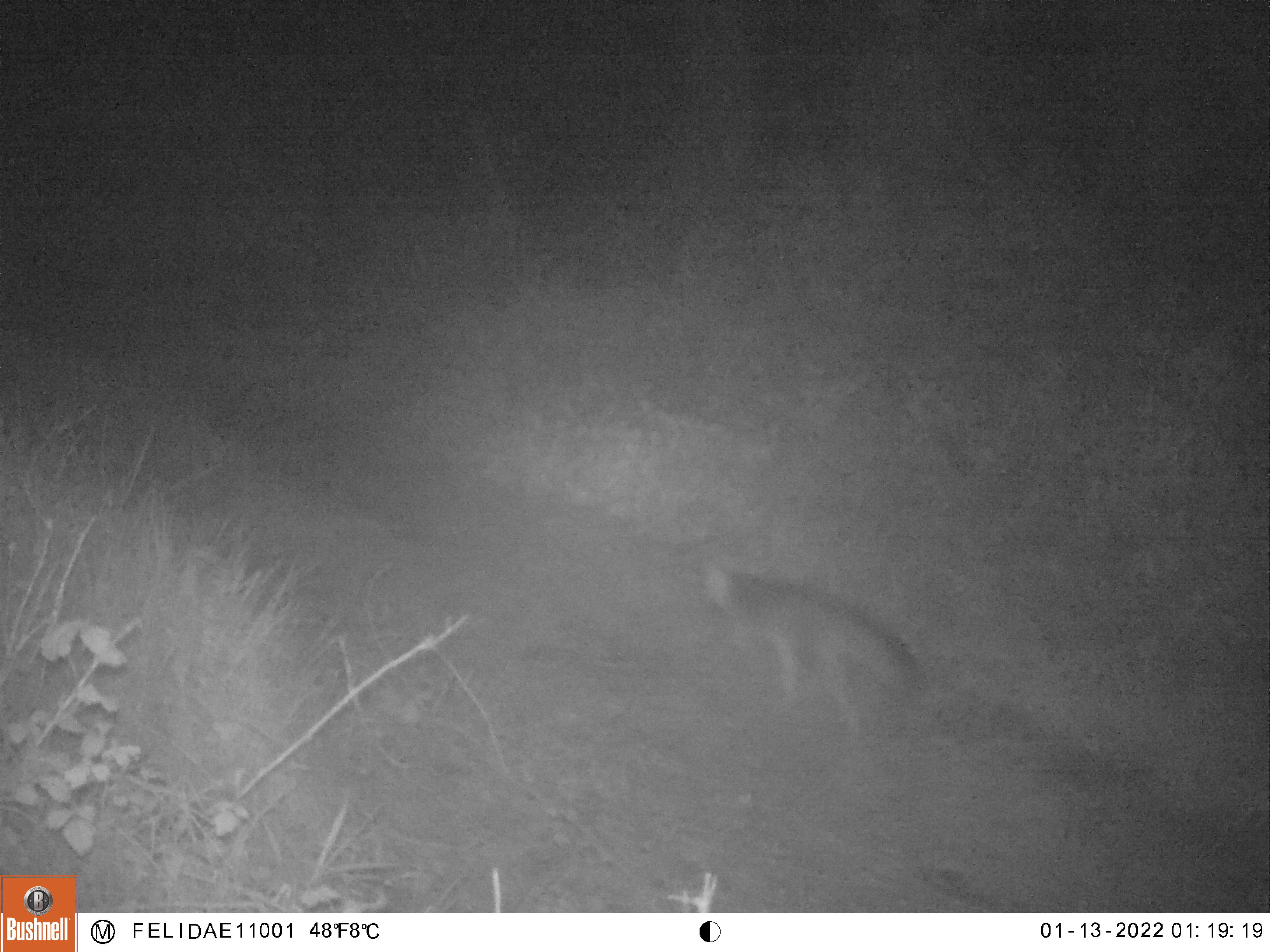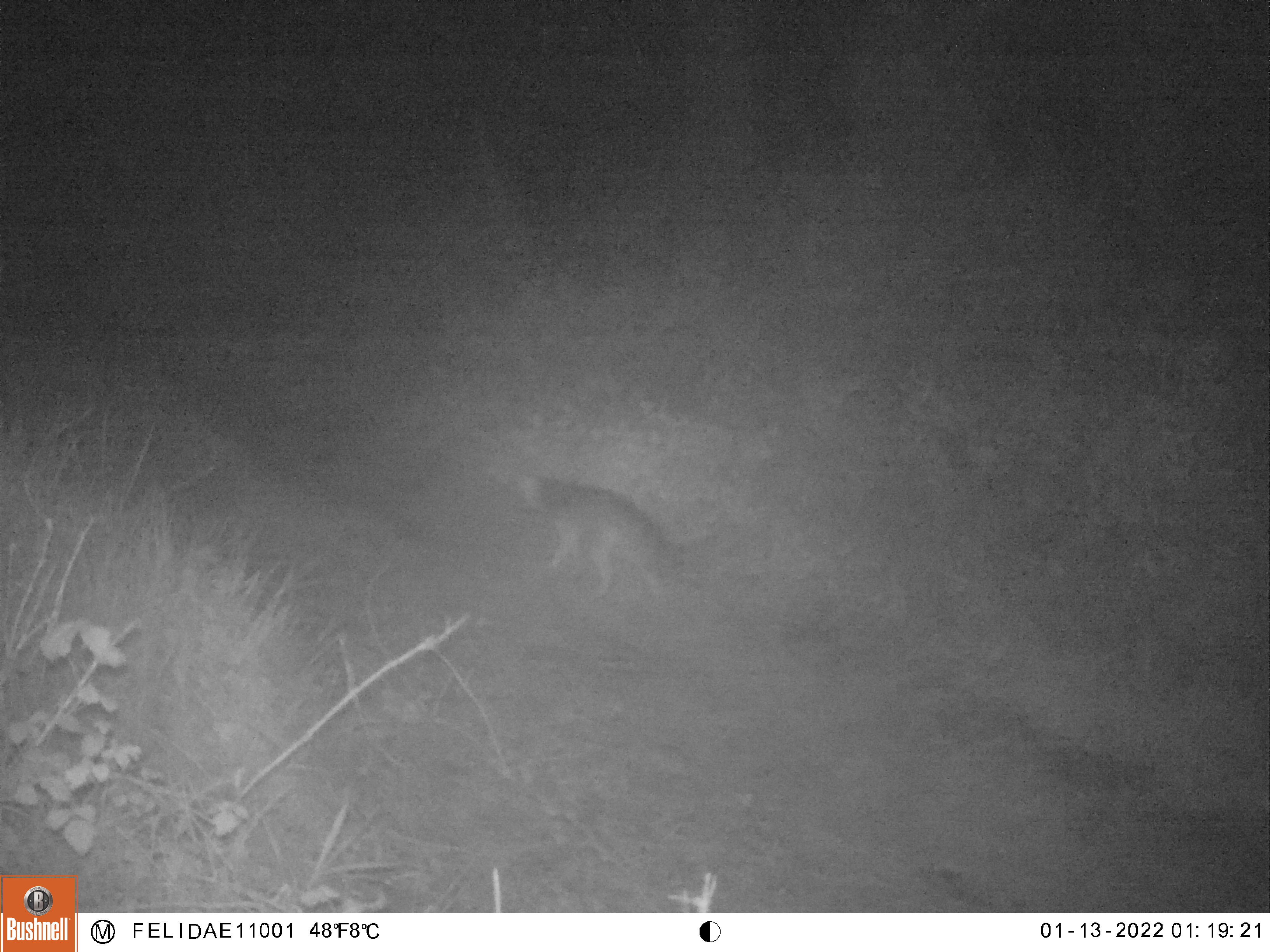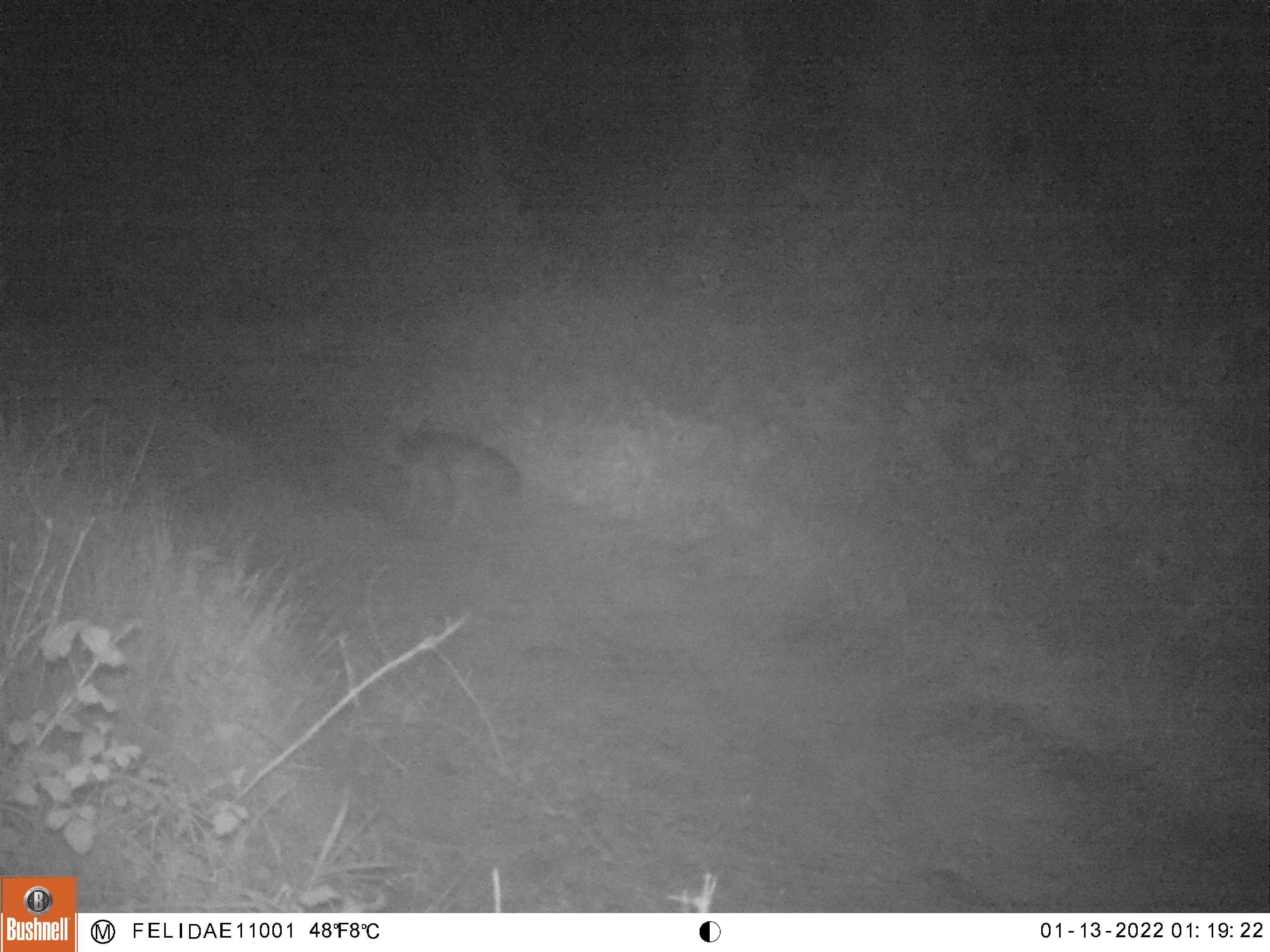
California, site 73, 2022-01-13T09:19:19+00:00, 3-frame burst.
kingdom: Animalia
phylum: Chordata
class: Mammalia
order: Carnivora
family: Canidae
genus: Urocyon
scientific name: Urocyon cinereoargenteus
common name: gray fox